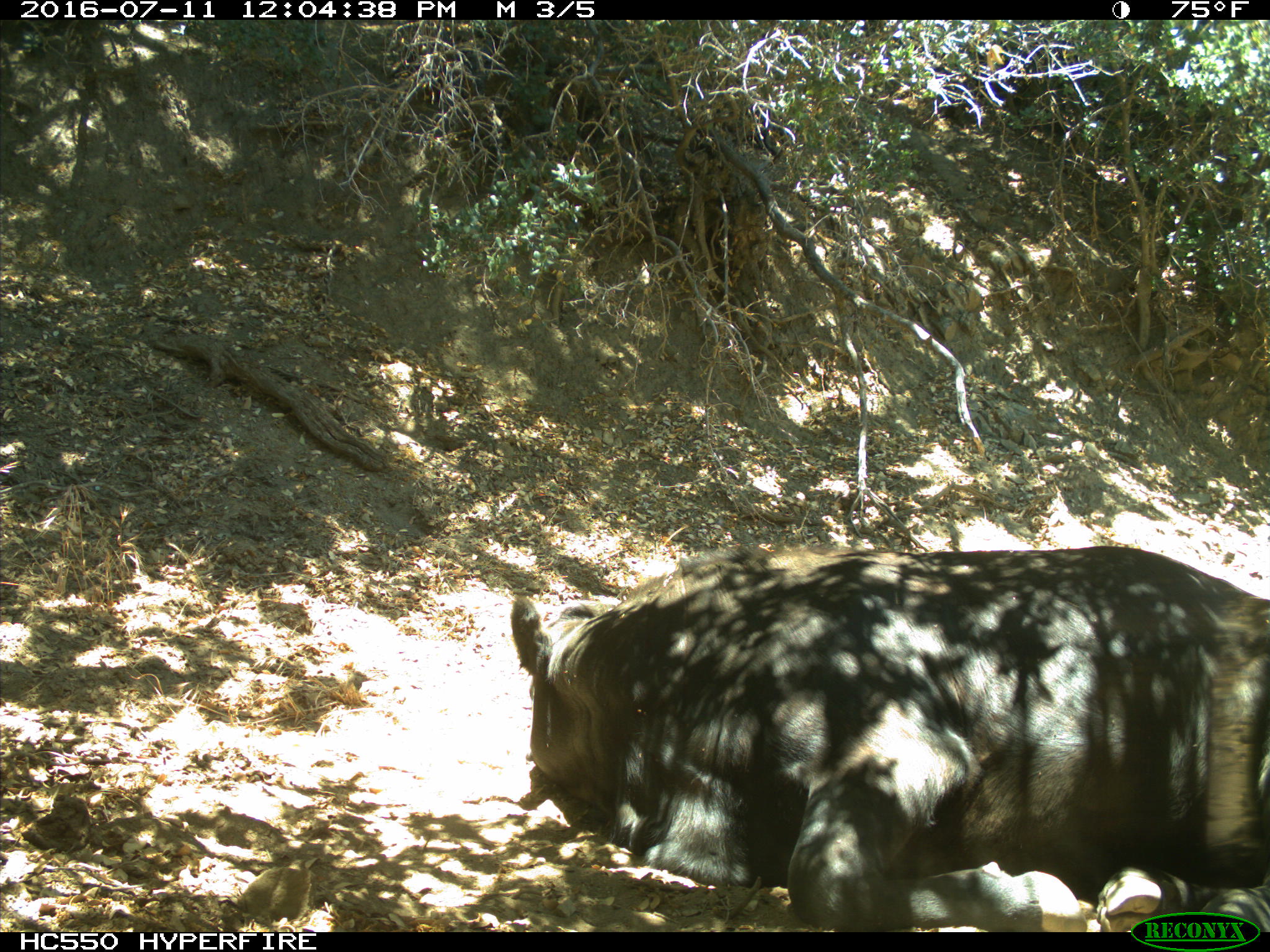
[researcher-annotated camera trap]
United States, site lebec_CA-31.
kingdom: Animalia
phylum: Chordata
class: Mammalia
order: Artiodactyla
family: Bovidae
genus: Bos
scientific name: Bos taurus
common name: domestic cow